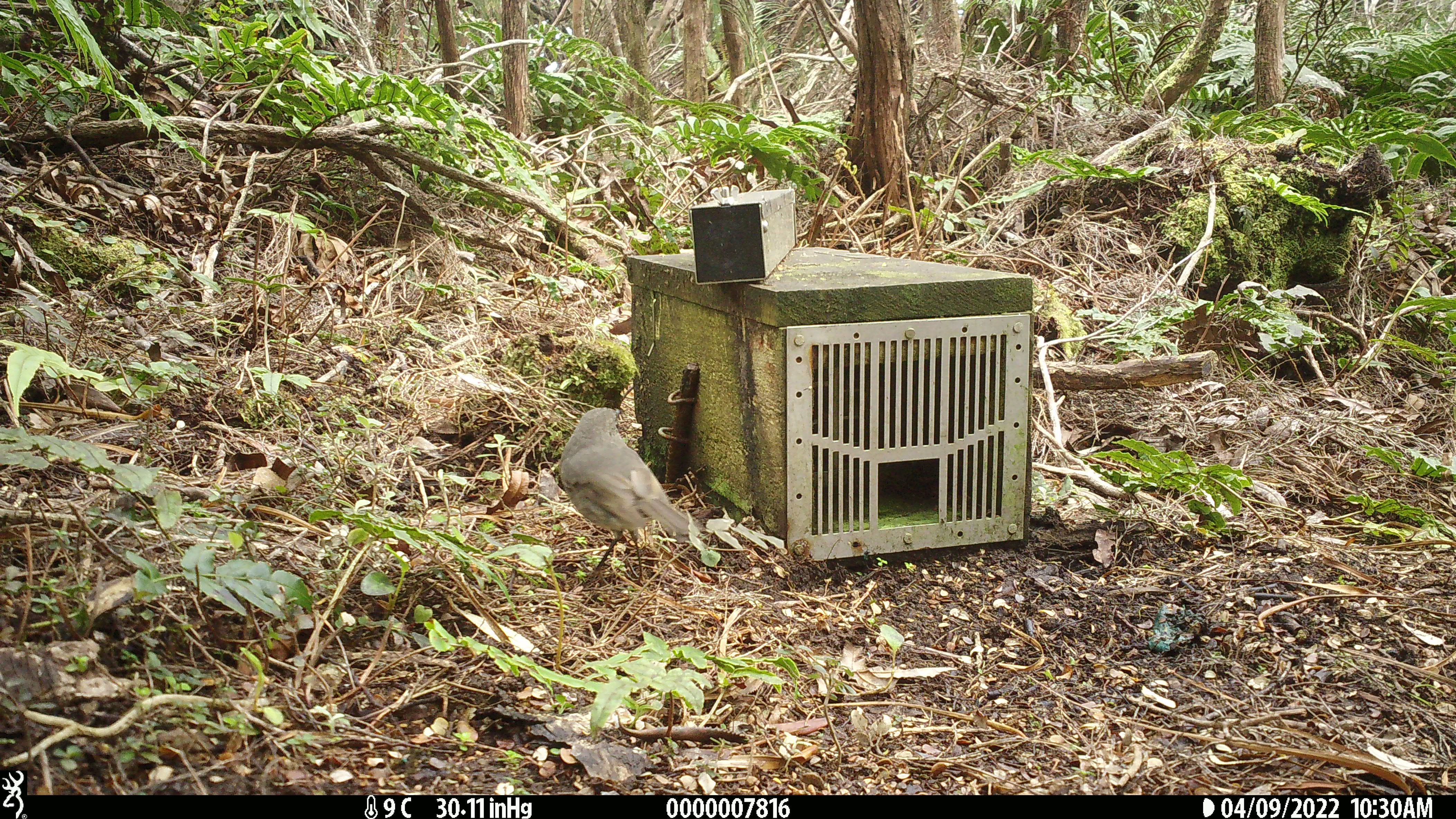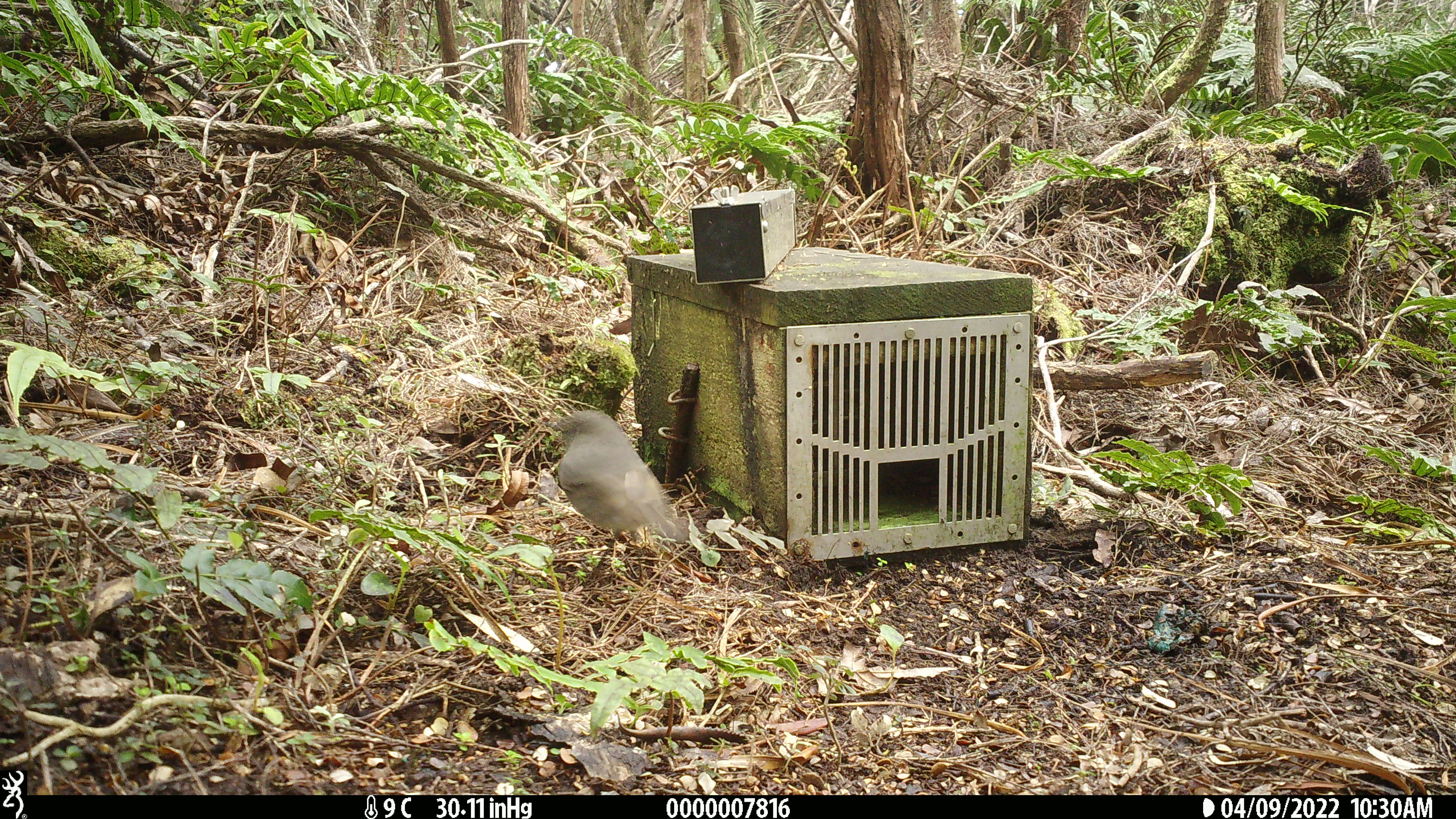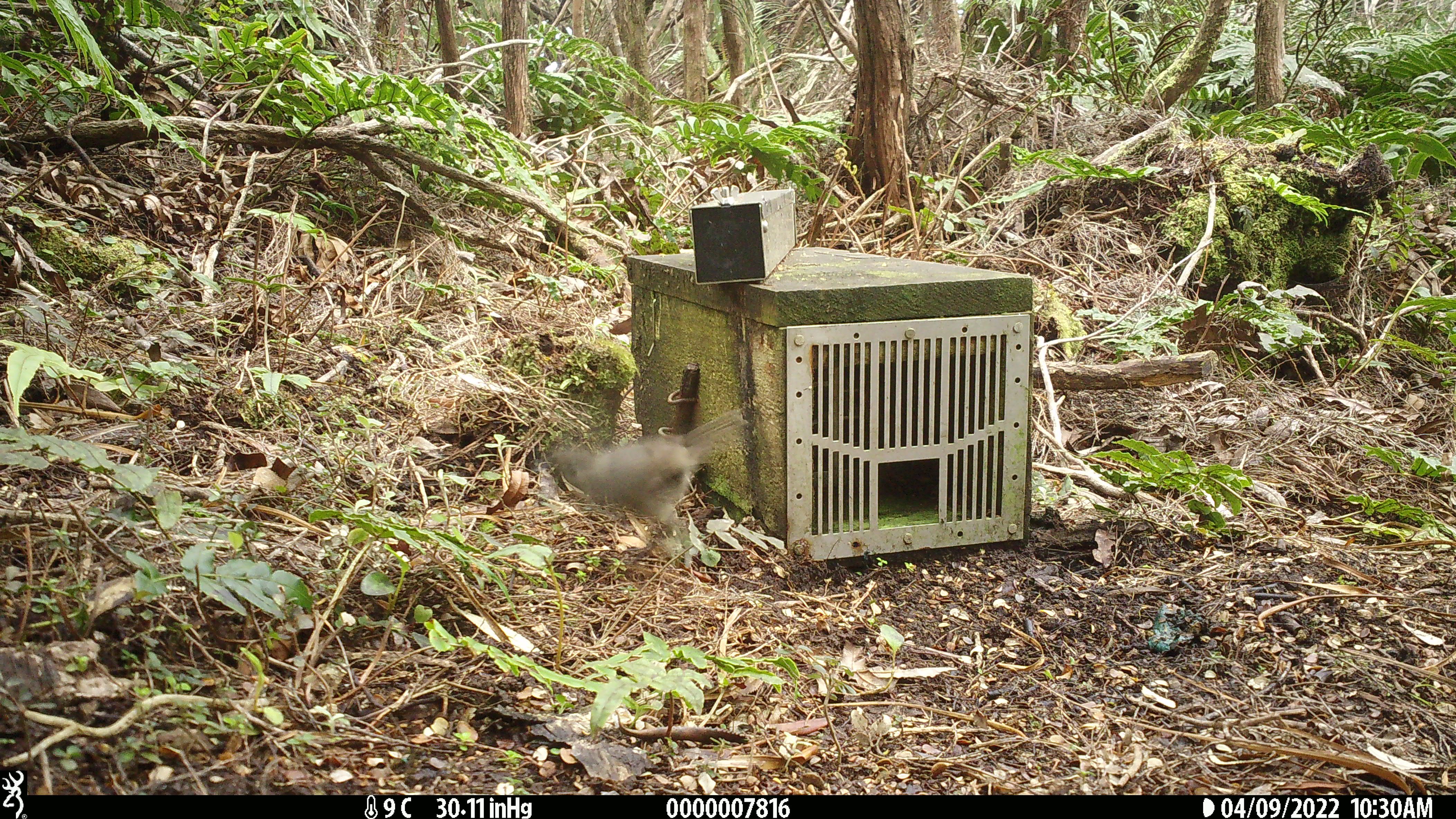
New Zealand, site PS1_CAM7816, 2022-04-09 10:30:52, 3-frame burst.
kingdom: Animalia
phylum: Chordata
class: Aves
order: Passeriformes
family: Petroicidae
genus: Petroica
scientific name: Petroica australis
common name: new zealand robin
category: robin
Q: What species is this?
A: Robin (new zealand robin) (Petroica australis).